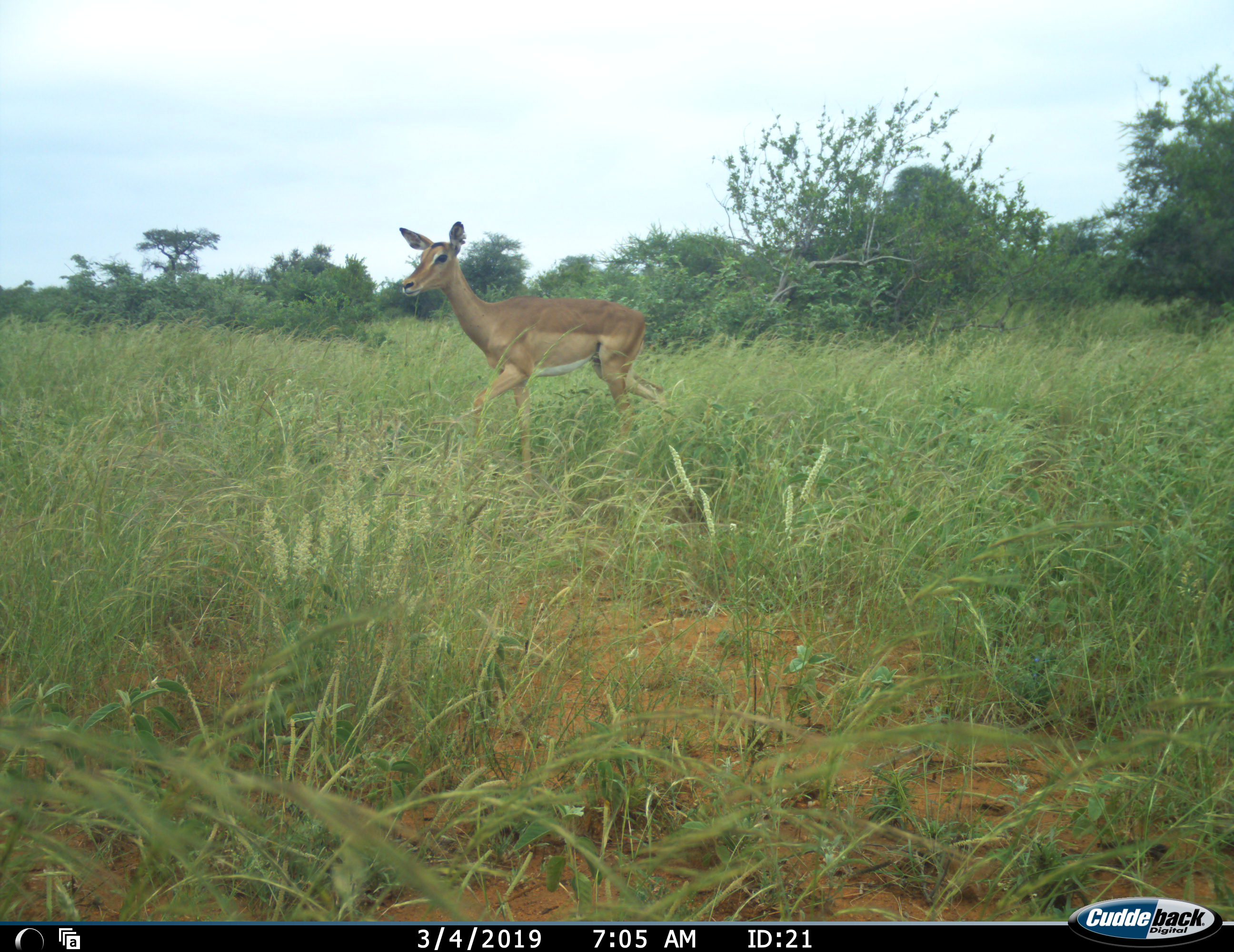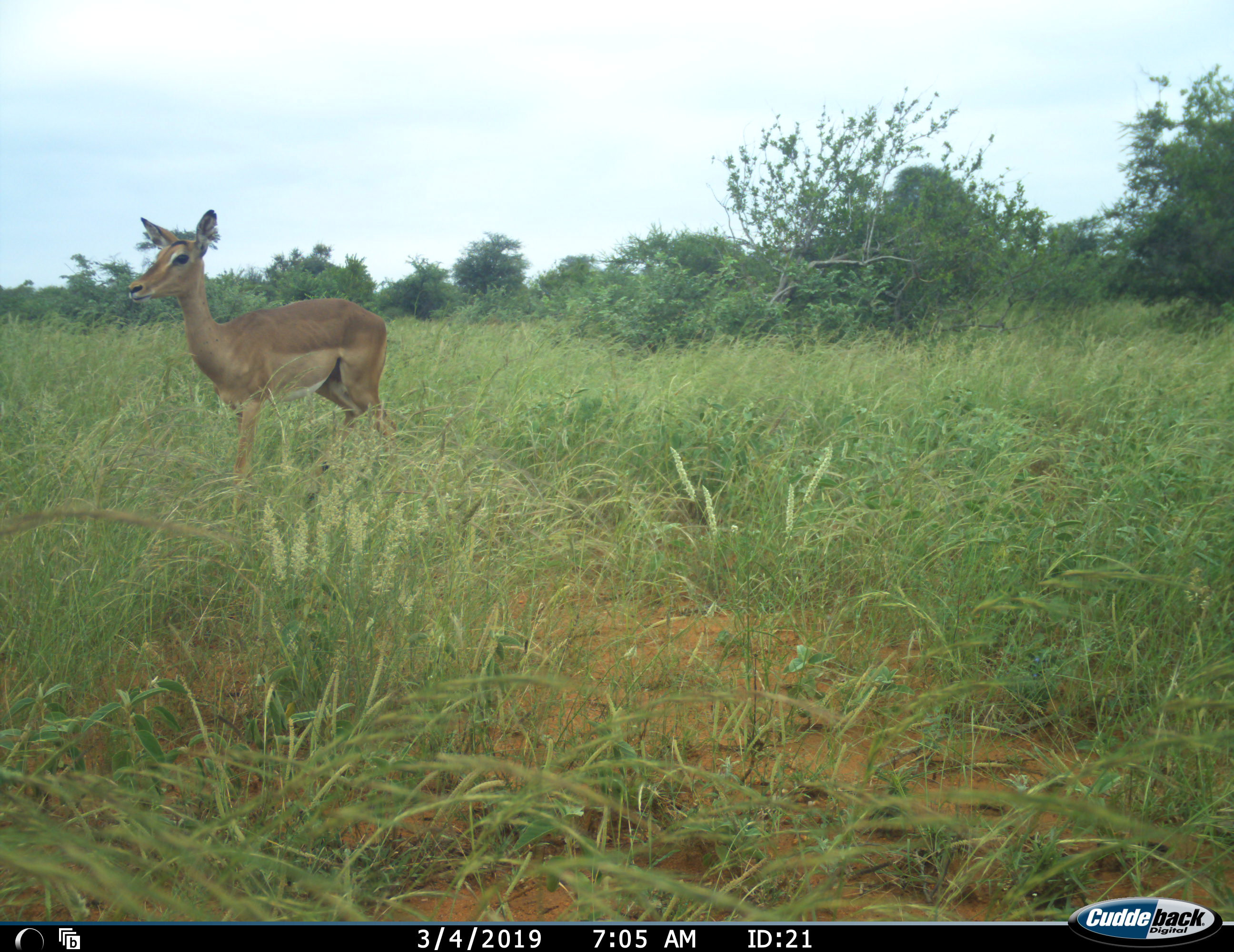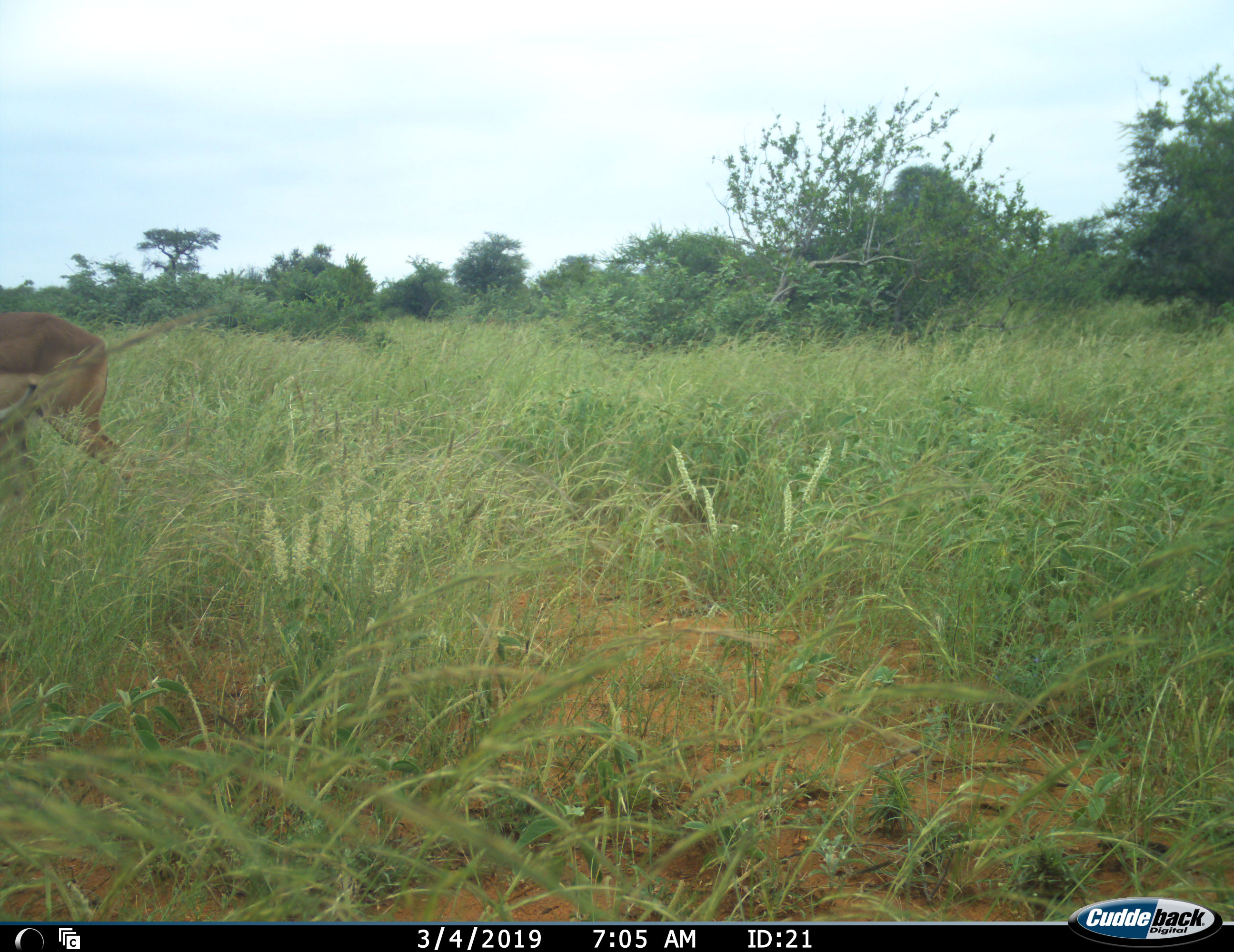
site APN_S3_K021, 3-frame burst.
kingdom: Animalia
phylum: Chordata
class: Mammalia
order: Artiodactyla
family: Bovidae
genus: Aepyceros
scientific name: Aepyceros melampus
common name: impala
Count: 1.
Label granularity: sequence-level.